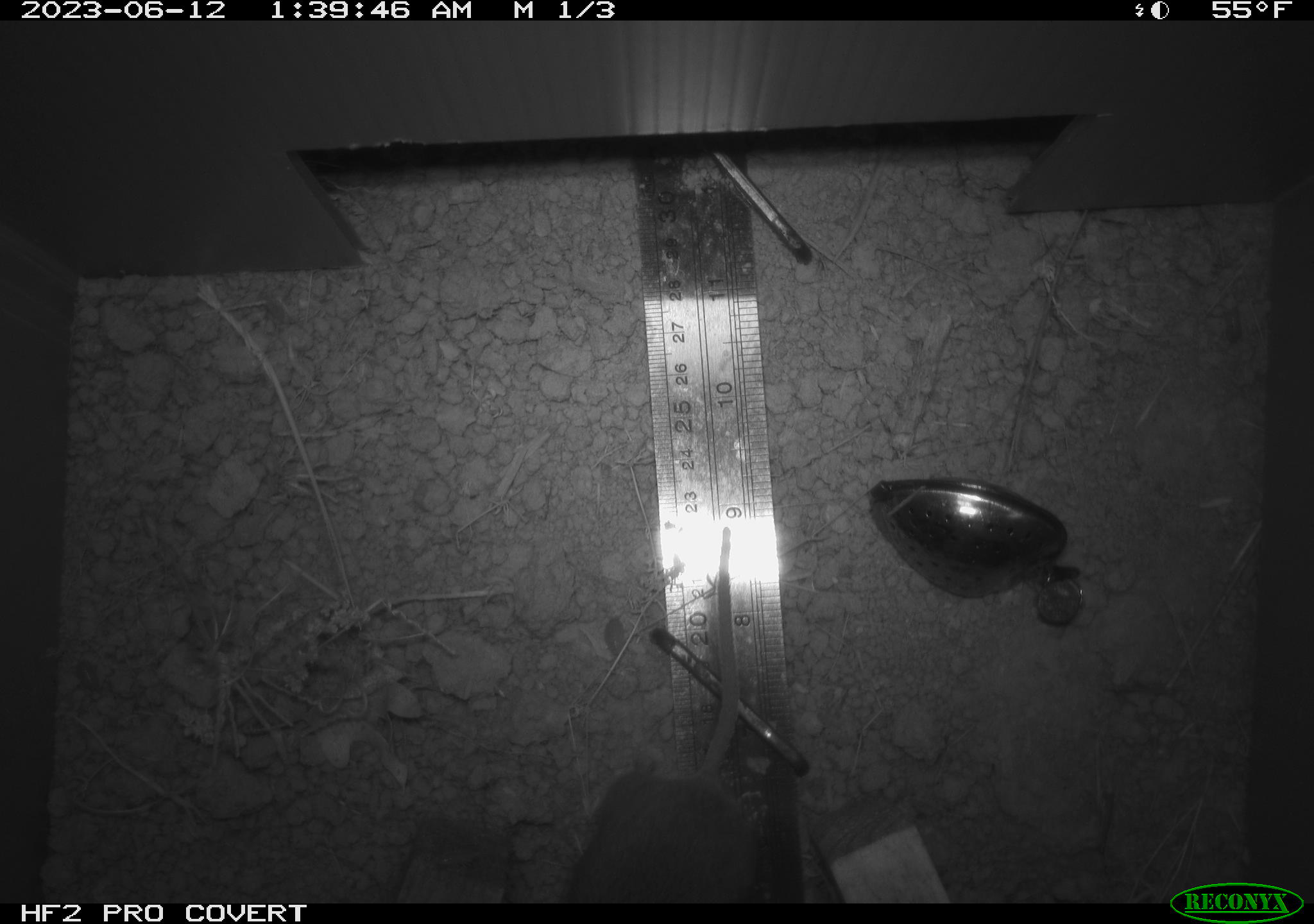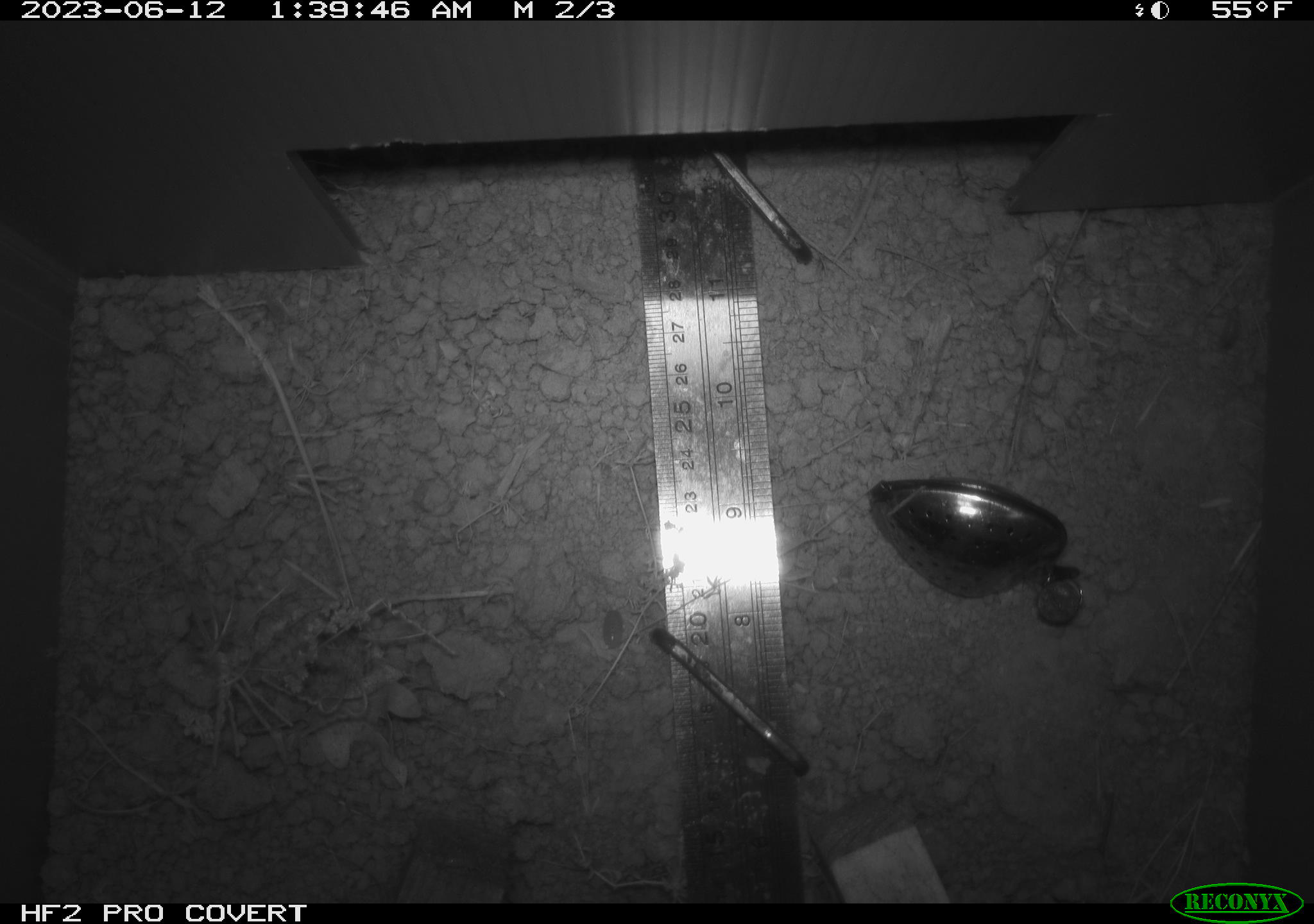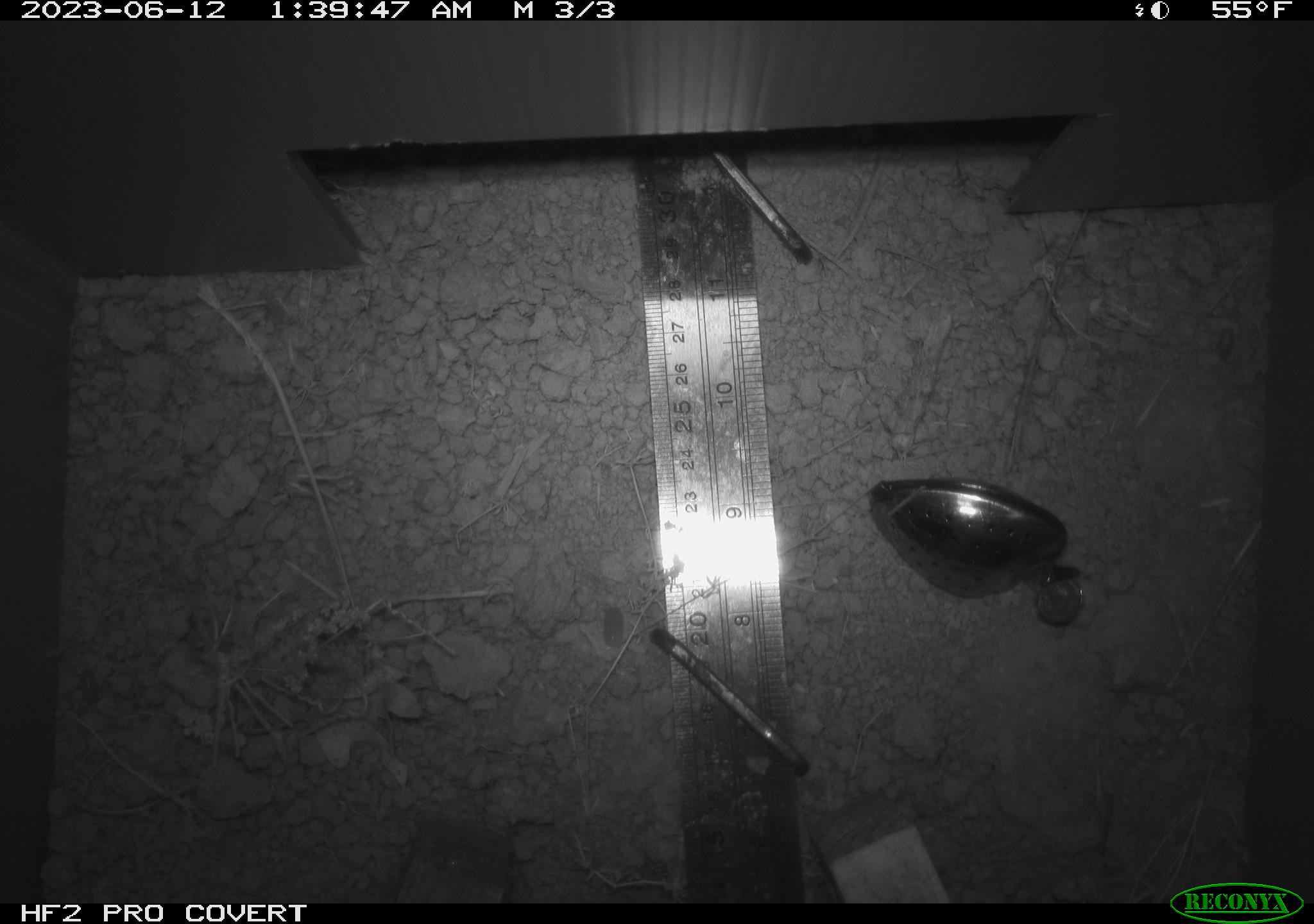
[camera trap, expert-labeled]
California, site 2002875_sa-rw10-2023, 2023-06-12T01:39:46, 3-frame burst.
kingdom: Animalia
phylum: Chordata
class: Mammalia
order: Rodentia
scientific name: Rodentia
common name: rodent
Rodent (Rodentia).